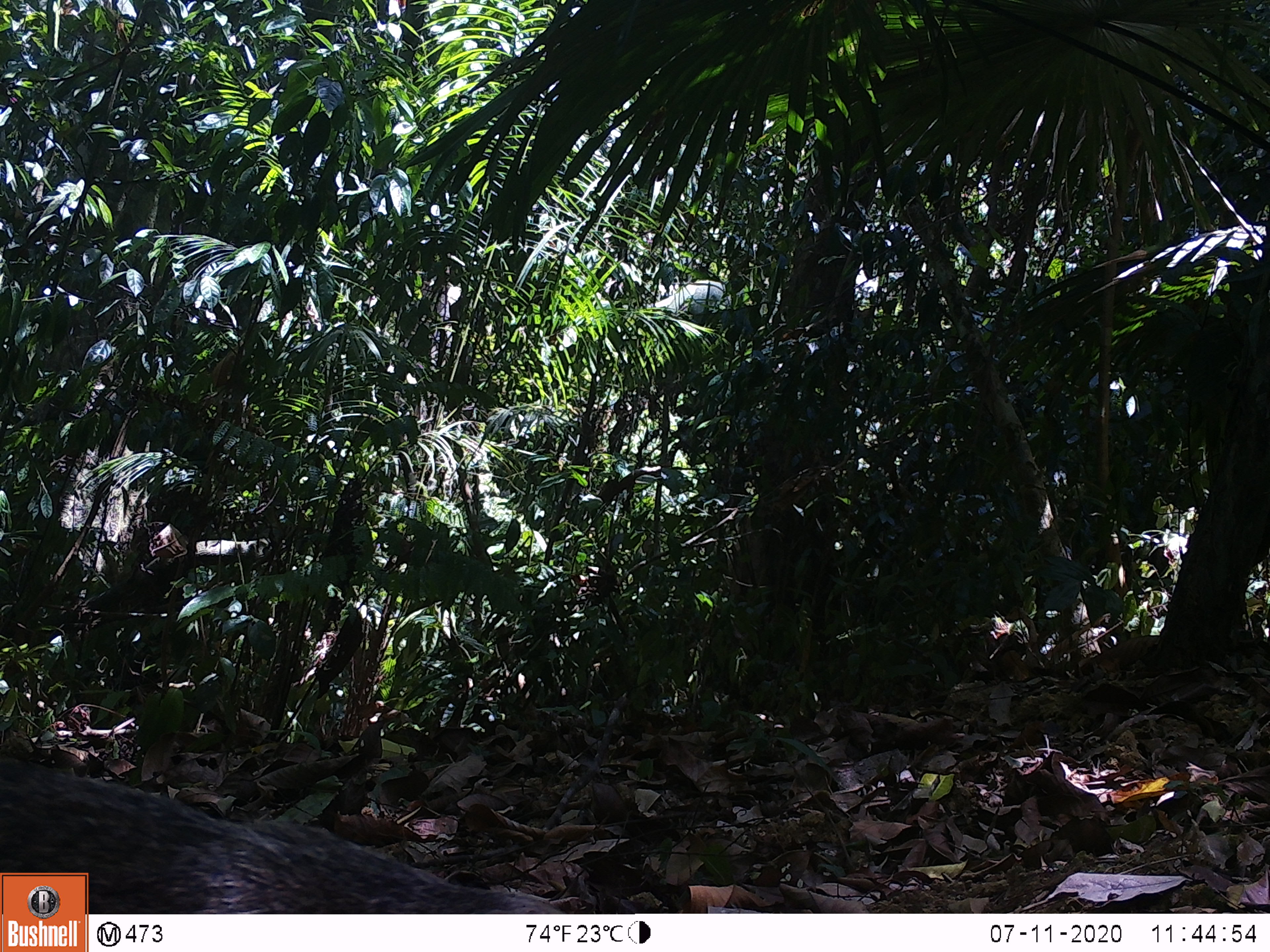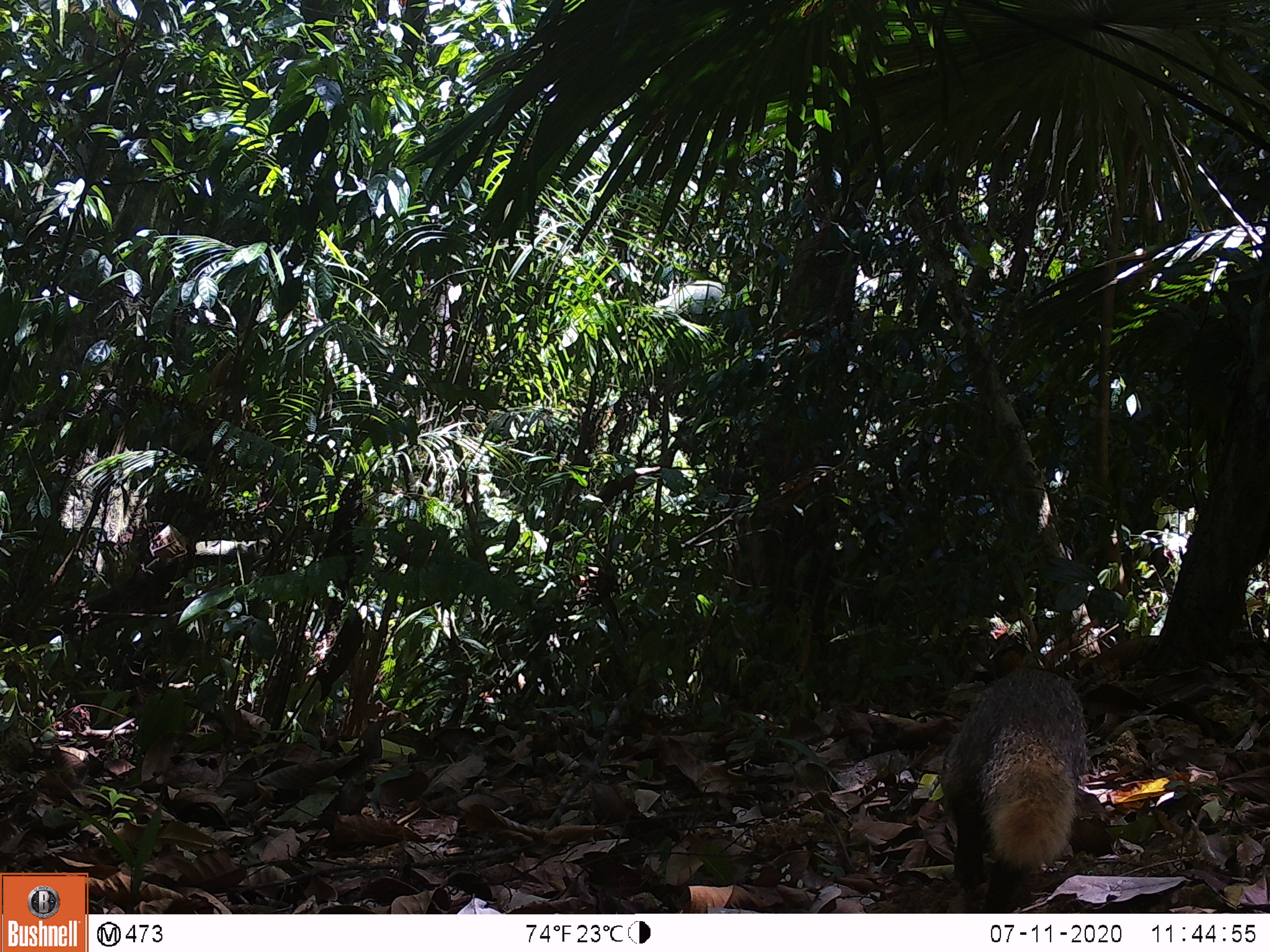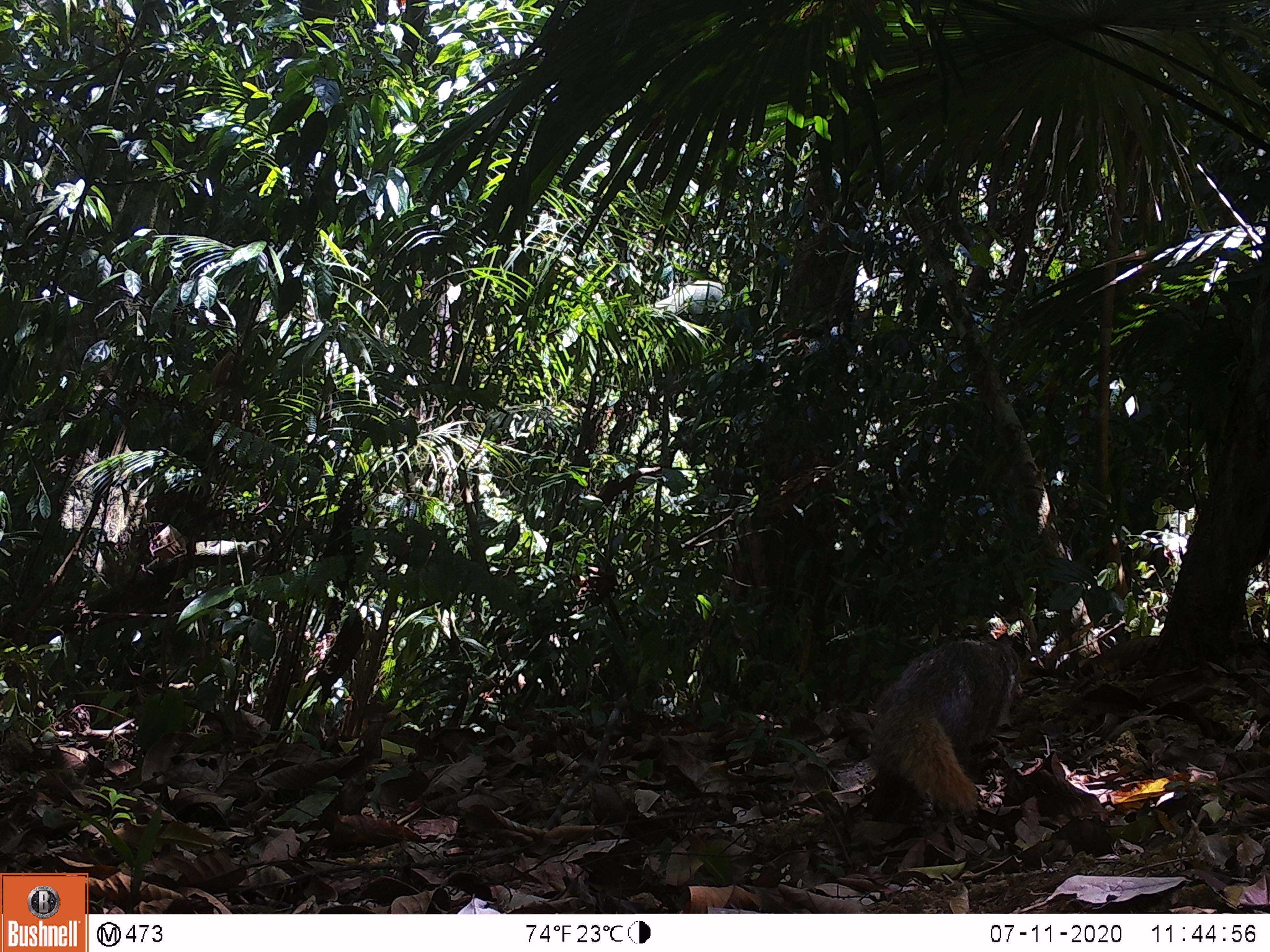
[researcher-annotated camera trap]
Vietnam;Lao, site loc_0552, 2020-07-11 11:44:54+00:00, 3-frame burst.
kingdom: Animalia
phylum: Chordata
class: Mammalia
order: Carnivora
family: Herpestidae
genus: Urva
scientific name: Urva urva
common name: crab-eating mongoose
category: crab eating mongoose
Crab eating mongoose (crab-eating mongoose) (Urva urva). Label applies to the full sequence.